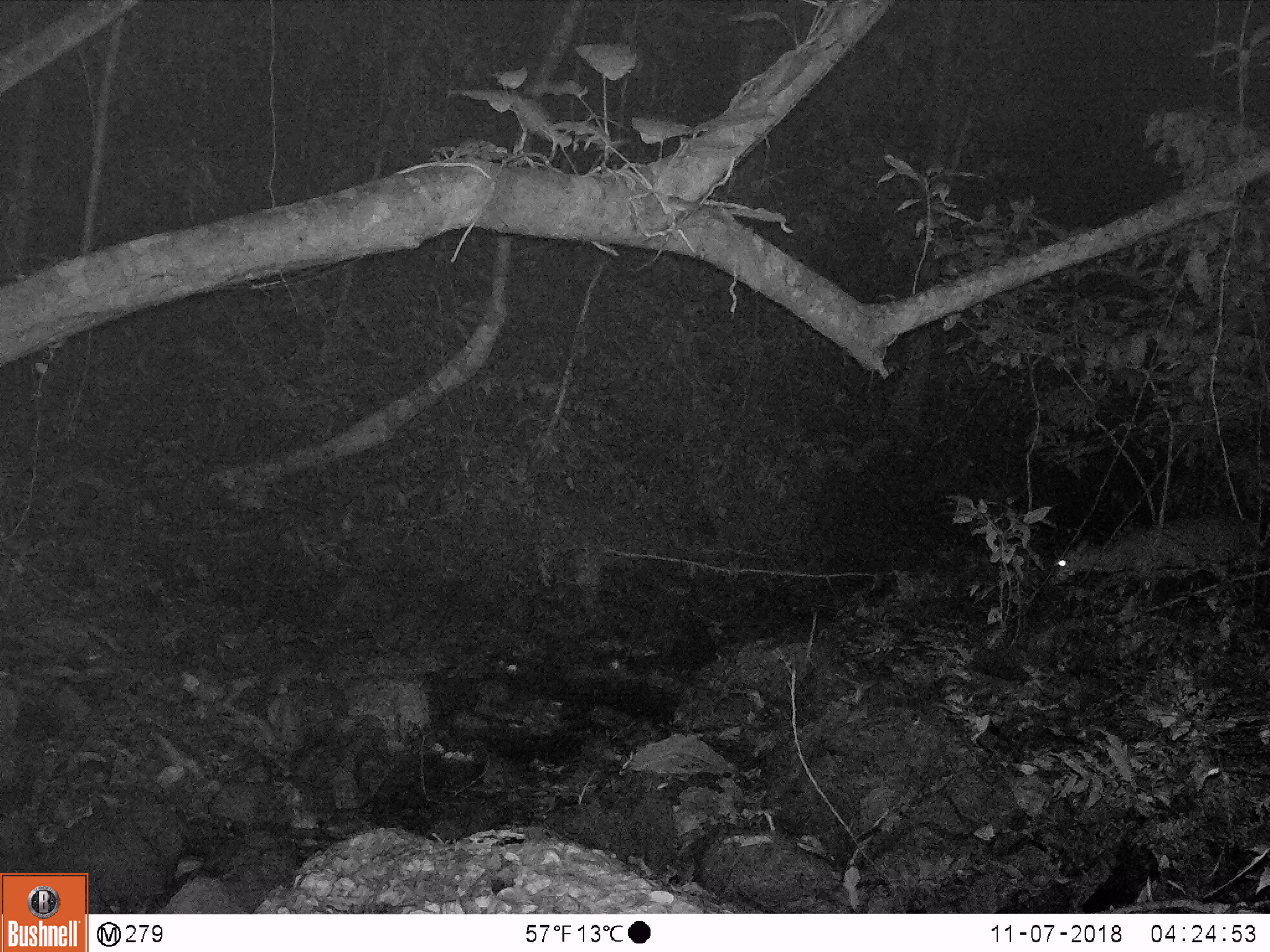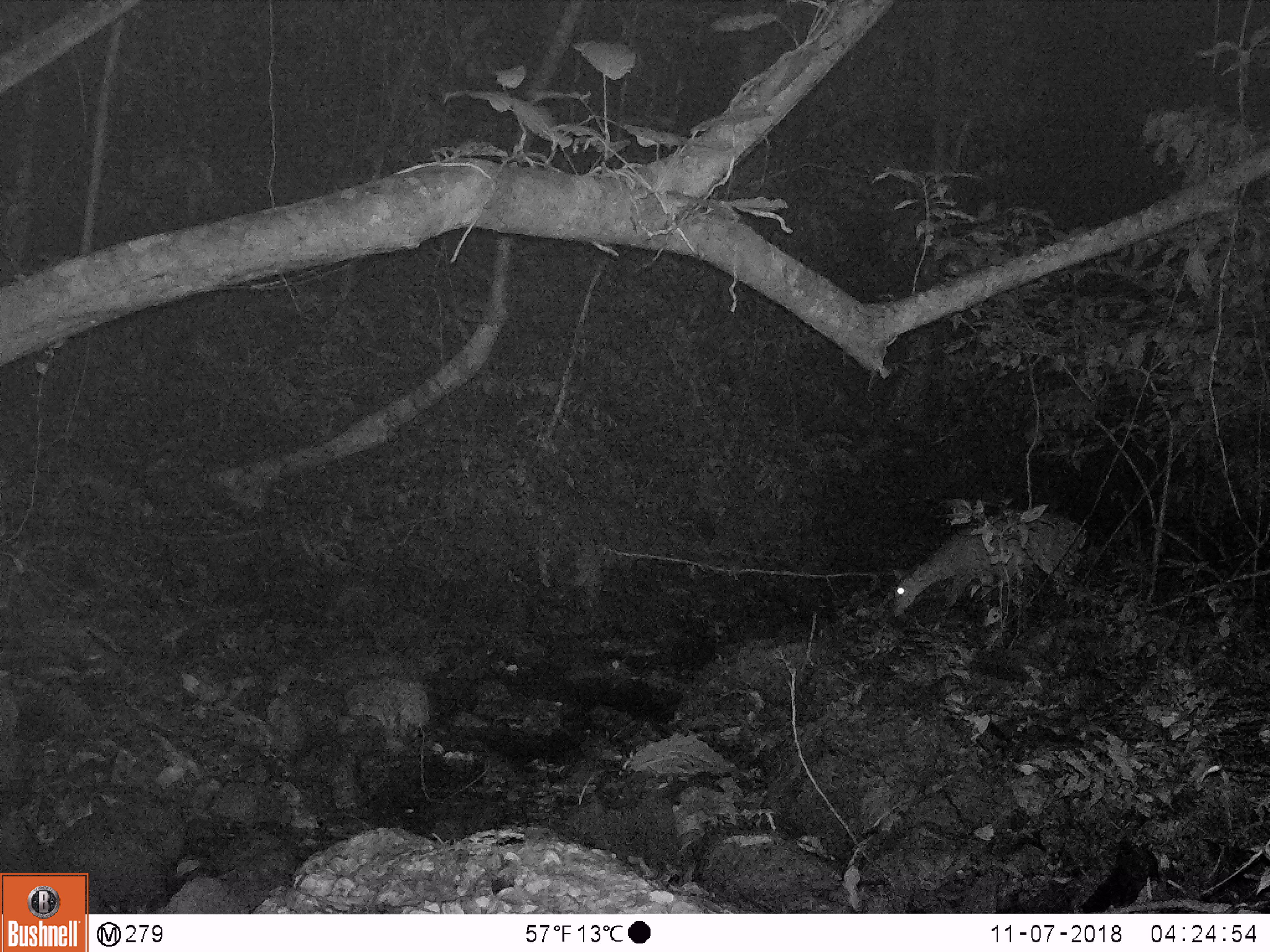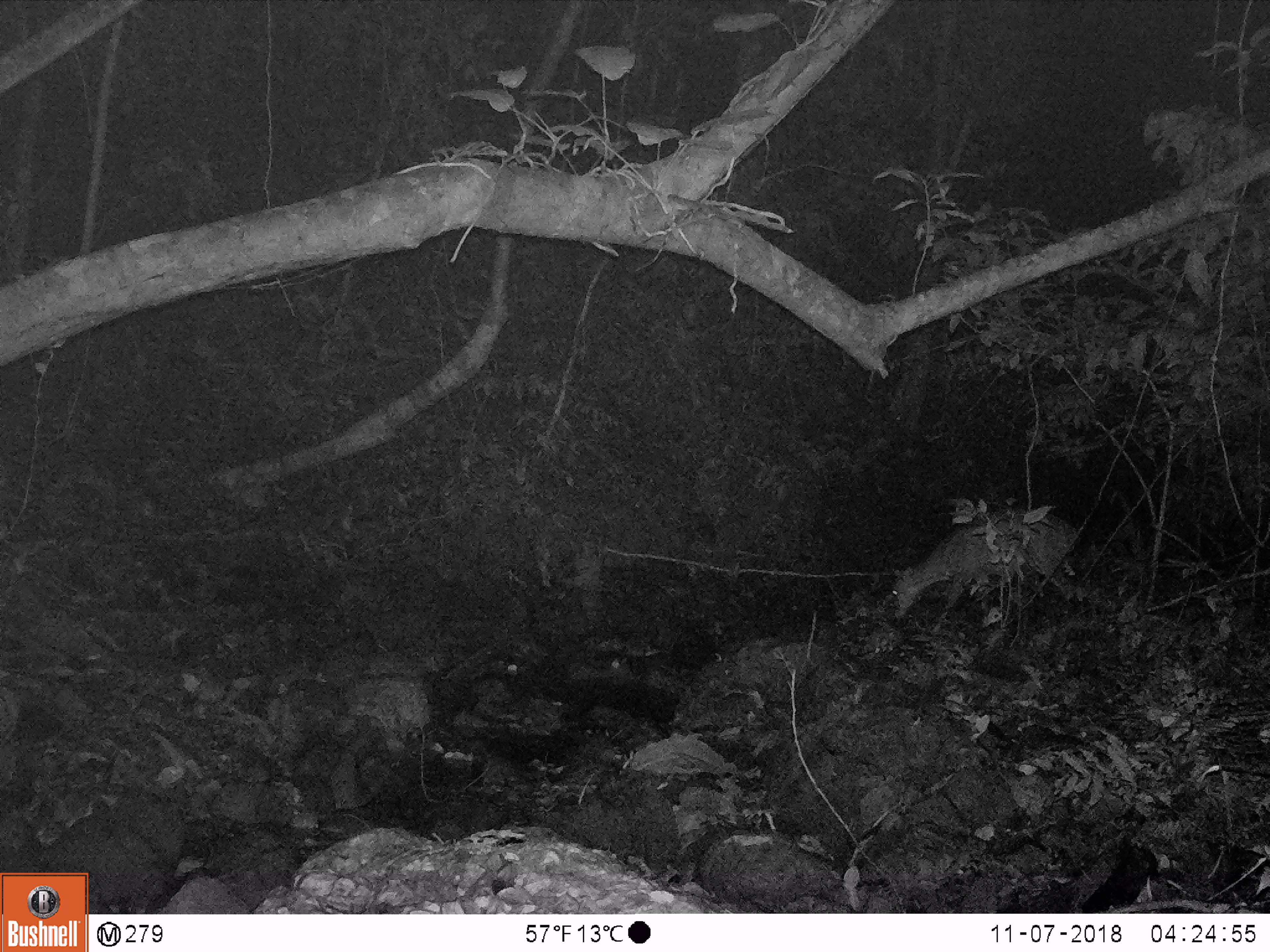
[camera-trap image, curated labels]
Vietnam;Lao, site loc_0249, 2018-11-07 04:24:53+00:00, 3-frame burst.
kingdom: Animalia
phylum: Chordata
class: Mammalia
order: Artiodactyla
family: Cervidae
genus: Muntiacus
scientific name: Muntiacus vuquangensis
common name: large-antlered muntjac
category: large antlered muntjac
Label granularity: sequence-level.